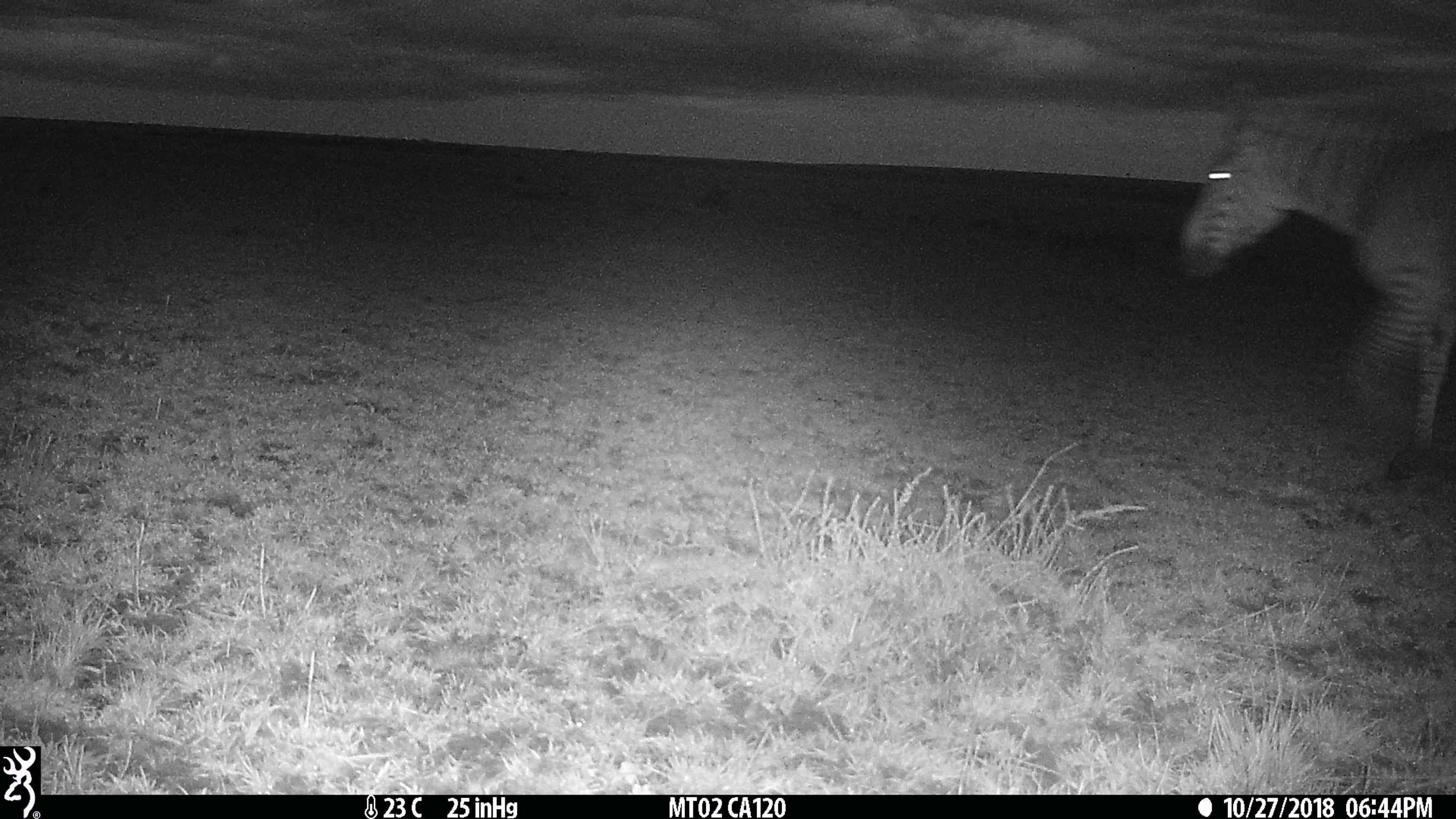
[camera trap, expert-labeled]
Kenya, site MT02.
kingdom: Animalia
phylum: Chordata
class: Mammalia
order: Perissodactyla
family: Equidae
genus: Equus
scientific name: Equus quagga burchellii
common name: burchell's zebra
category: zebra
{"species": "zebra (burchell's zebra) (Equus quagga burchellii)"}